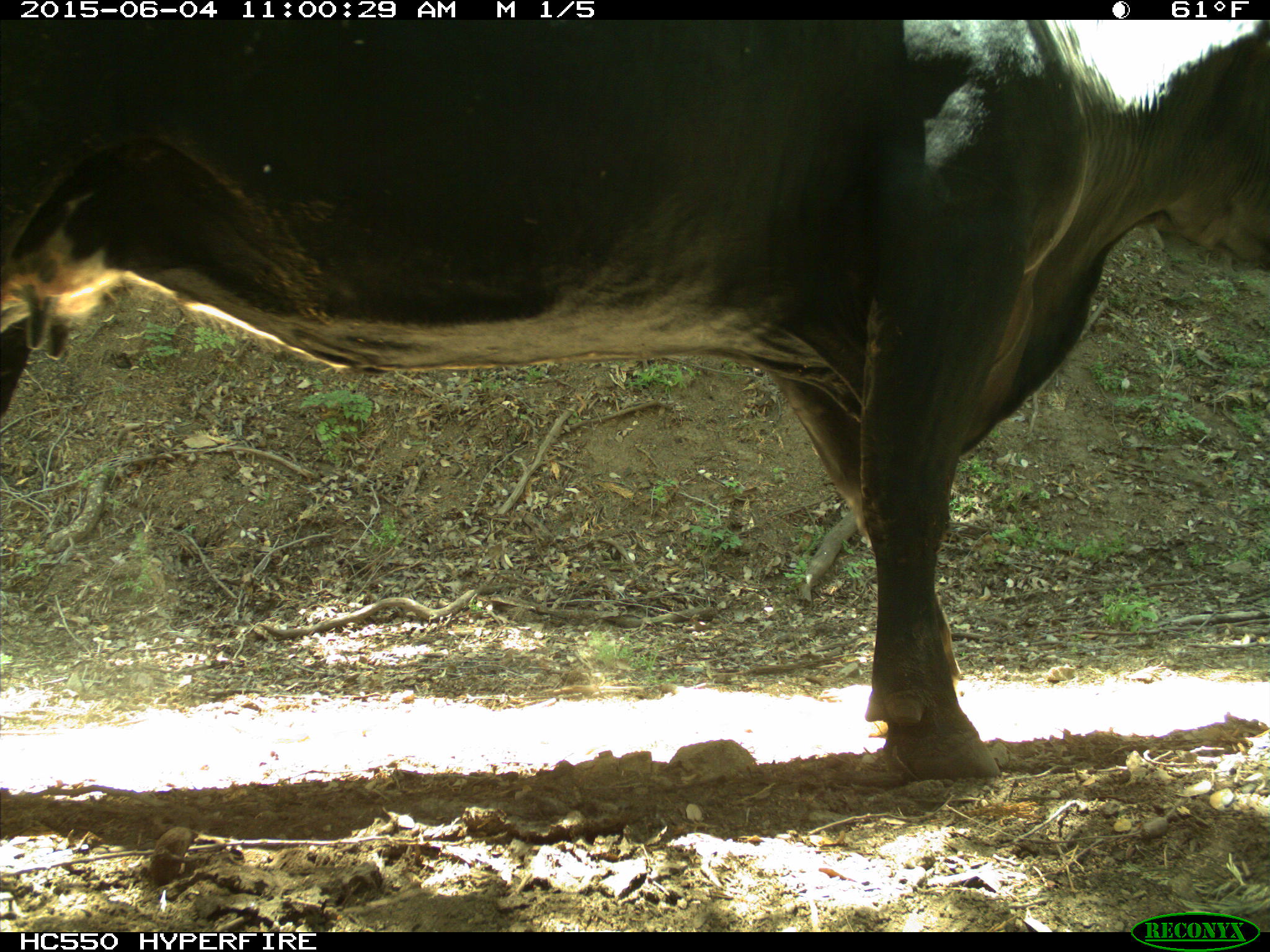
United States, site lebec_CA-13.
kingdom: Animalia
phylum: Chordata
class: Mammalia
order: Artiodactyla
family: Bovidae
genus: Bos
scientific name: Bos taurus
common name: domestic cow